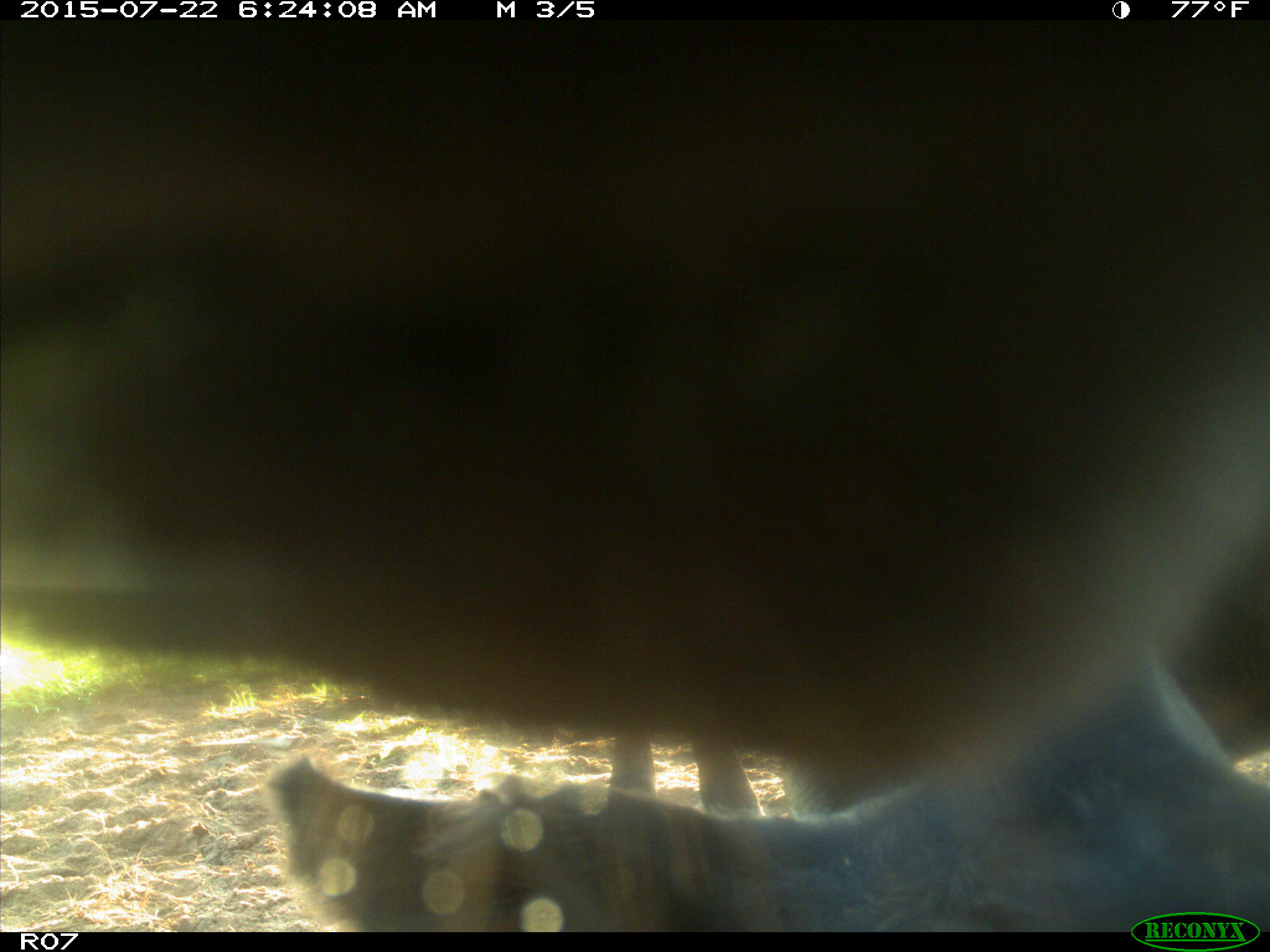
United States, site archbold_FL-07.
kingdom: Animalia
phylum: Chordata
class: Mammalia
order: Artiodactyla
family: Bovidae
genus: Bos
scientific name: Bos taurus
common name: domestic cow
Bos taurus (domestic cow).